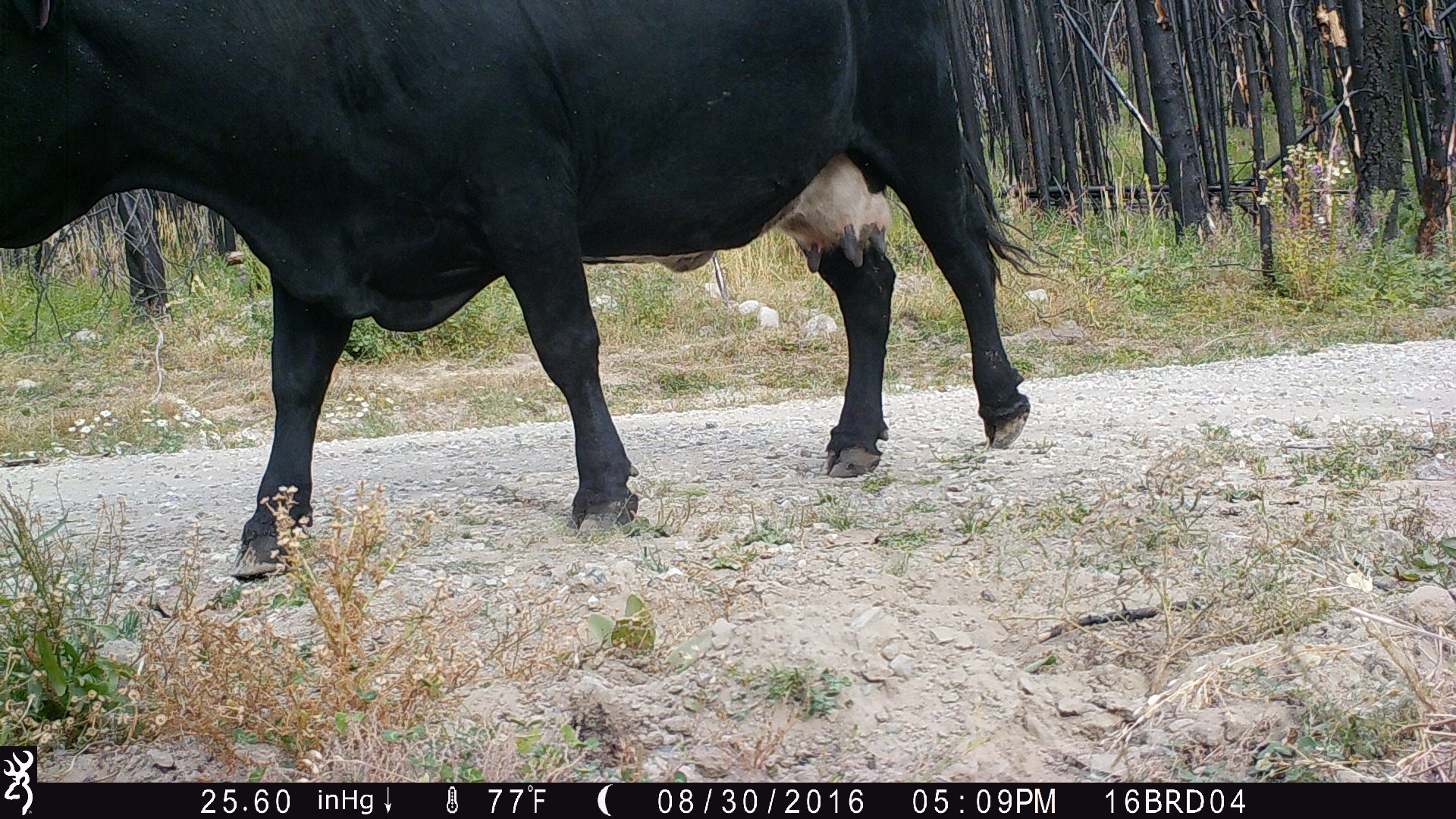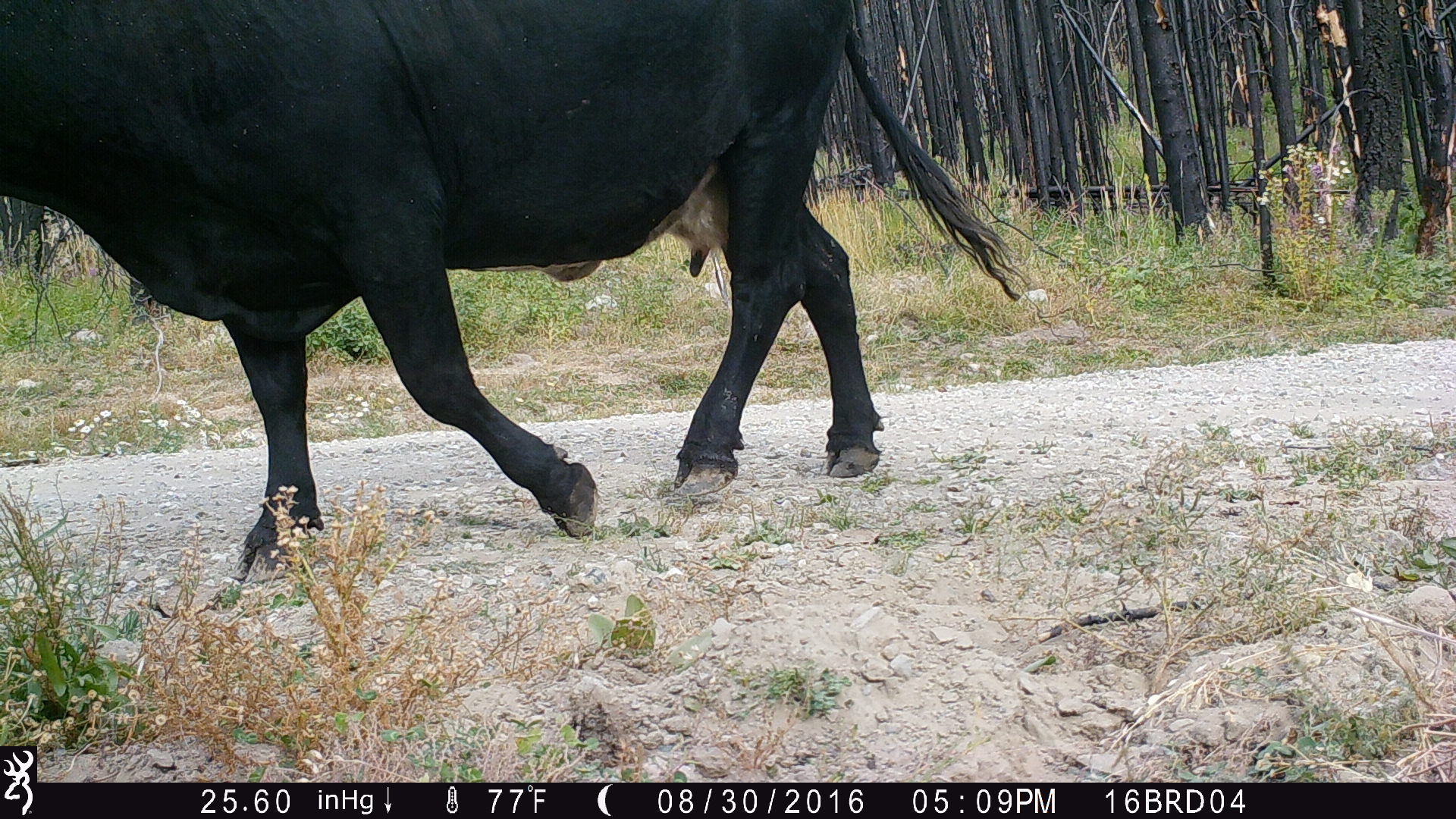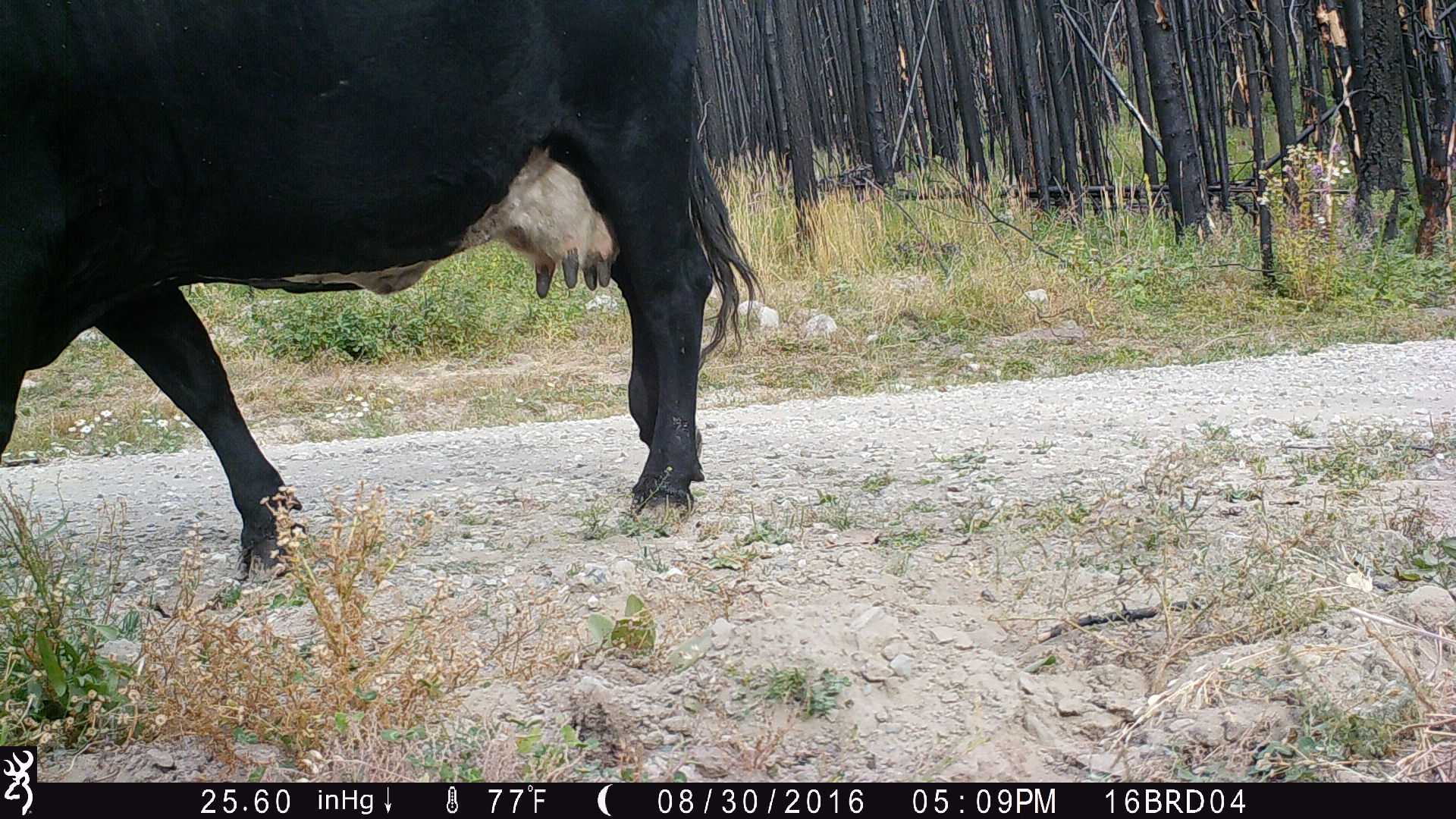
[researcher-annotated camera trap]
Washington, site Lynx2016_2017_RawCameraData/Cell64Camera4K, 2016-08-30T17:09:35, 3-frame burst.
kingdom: Animalia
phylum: Chordata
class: Mammalia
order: Artiodactyla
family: Bovidae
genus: Bos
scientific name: Bos taurus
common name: domestic cattle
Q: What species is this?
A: Domestic cattle (Bos taurus).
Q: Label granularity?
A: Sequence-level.